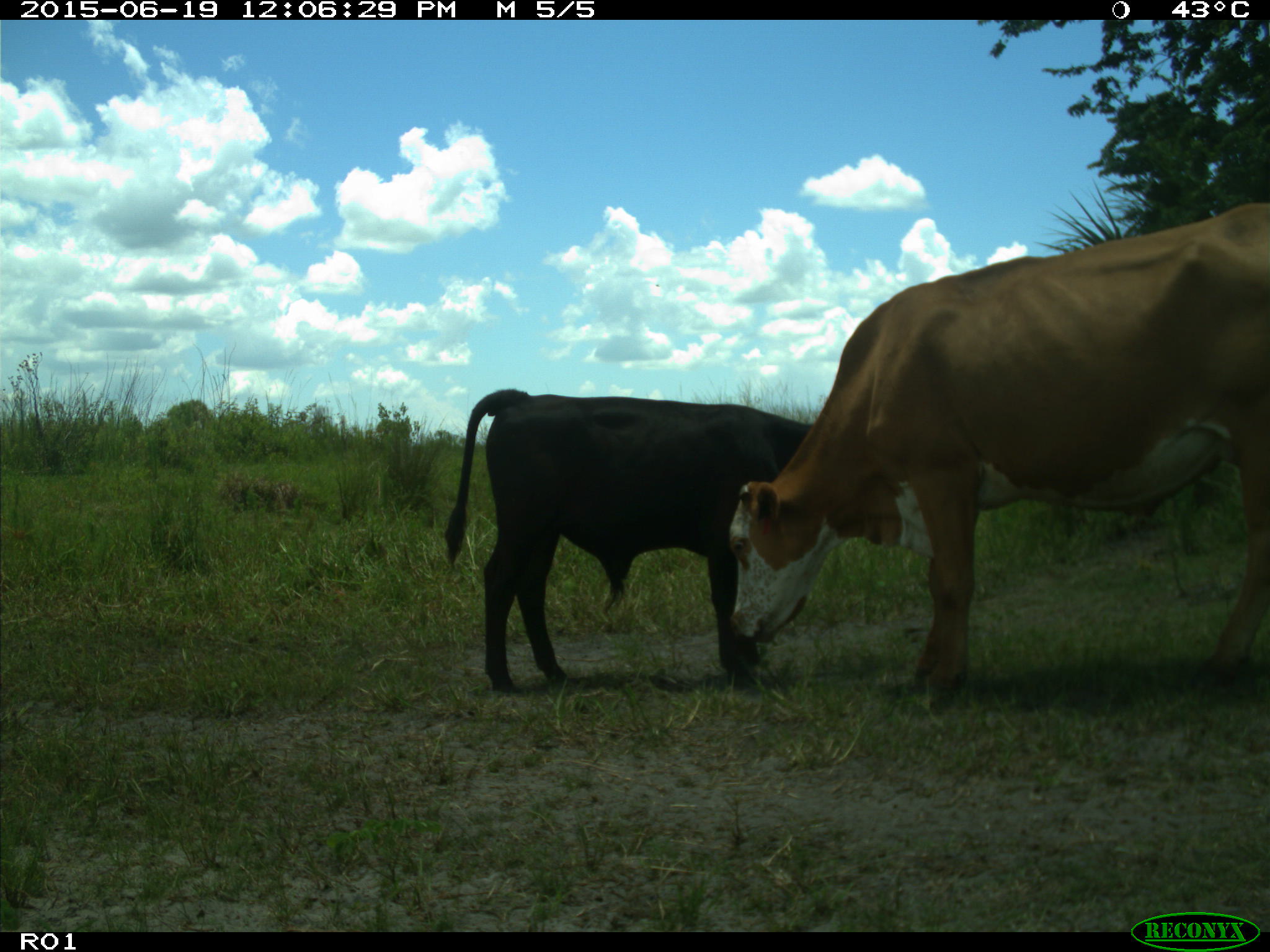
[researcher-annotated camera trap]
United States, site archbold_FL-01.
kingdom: Animalia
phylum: Chordata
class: Mammalia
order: Artiodactyla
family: Bovidae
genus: Bos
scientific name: Bos taurus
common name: domestic cow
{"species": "Bos taurus (domestic cow)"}